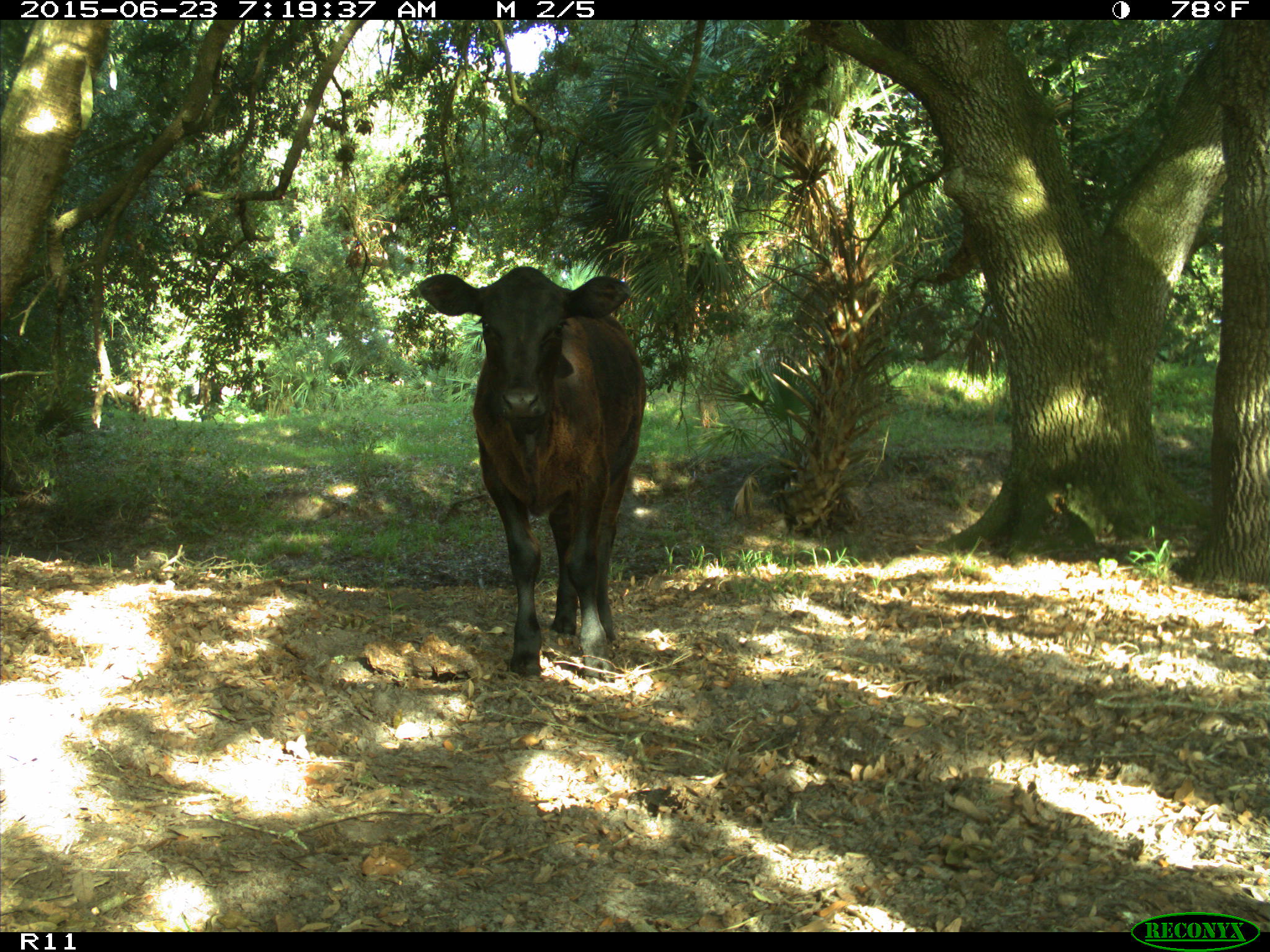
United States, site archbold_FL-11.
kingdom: Animalia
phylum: Chordata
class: Mammalia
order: Artiodactyla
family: Bovidae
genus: Bos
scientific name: Bos taurus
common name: domestic cow